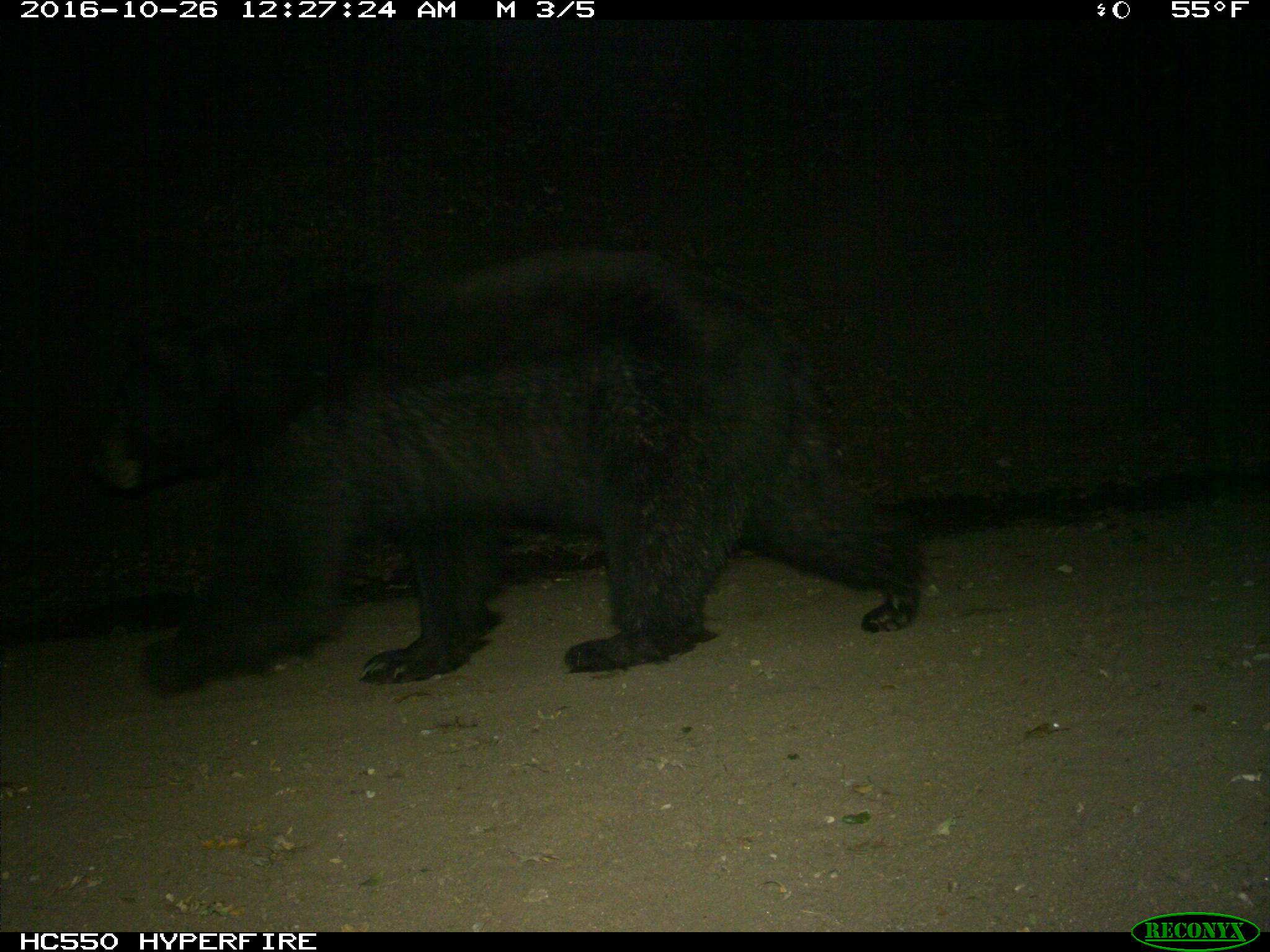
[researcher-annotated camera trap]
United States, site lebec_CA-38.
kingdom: Animalia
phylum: Chordata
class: Mammalia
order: Carnivora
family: Ursidae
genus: Ursus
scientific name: Ursus americanus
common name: american black bear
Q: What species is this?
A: Ursus americanus (american black bear).